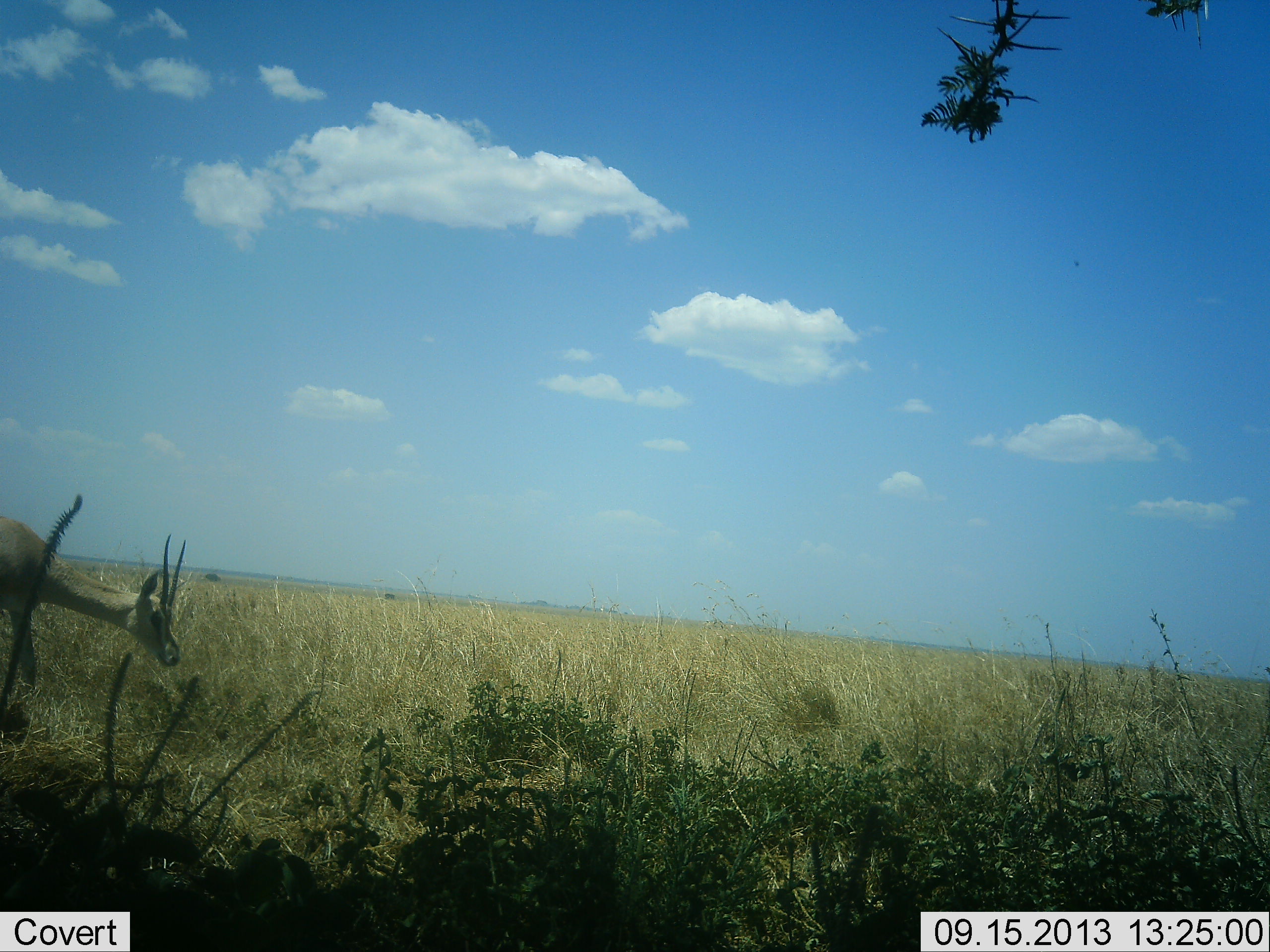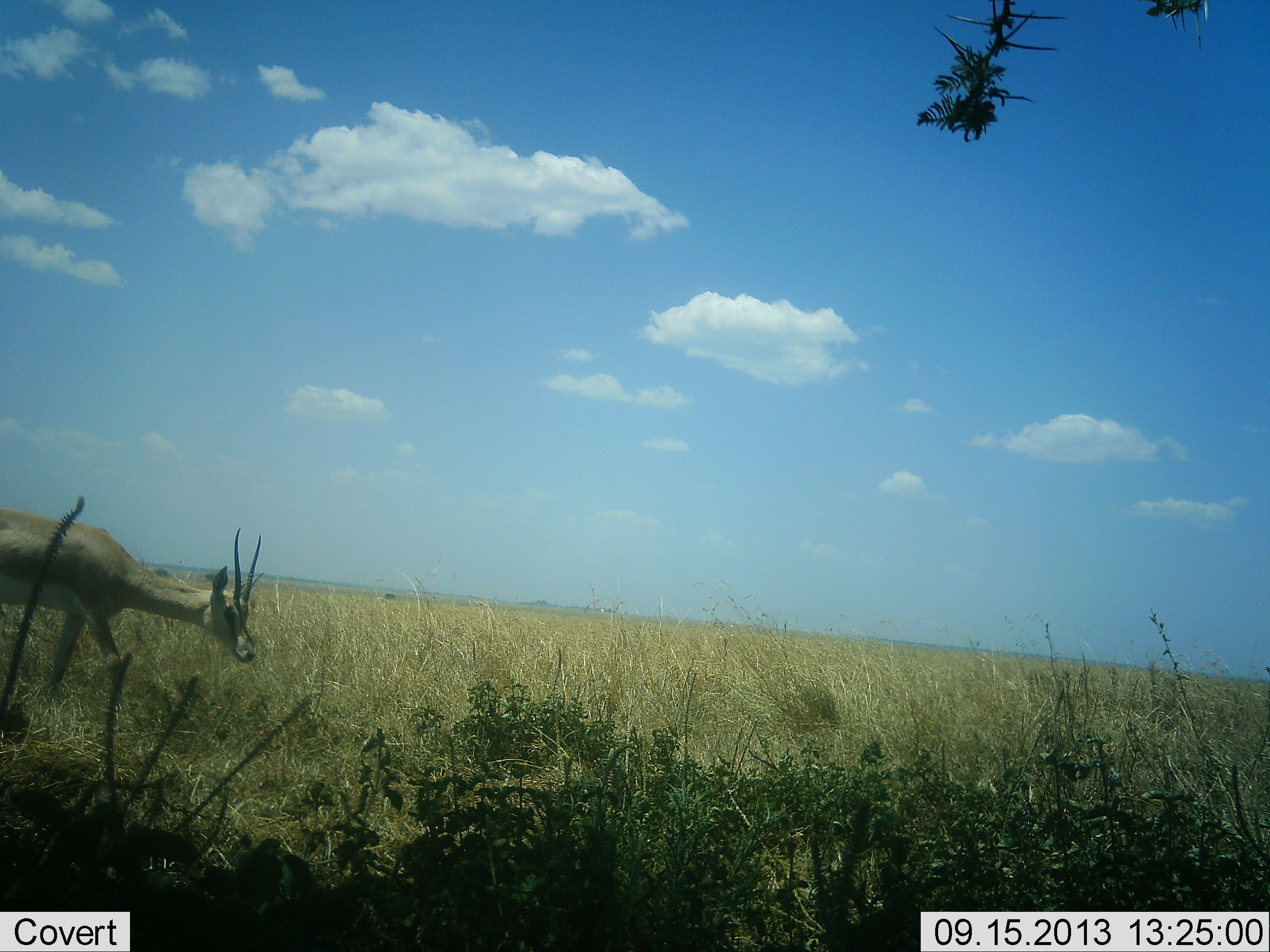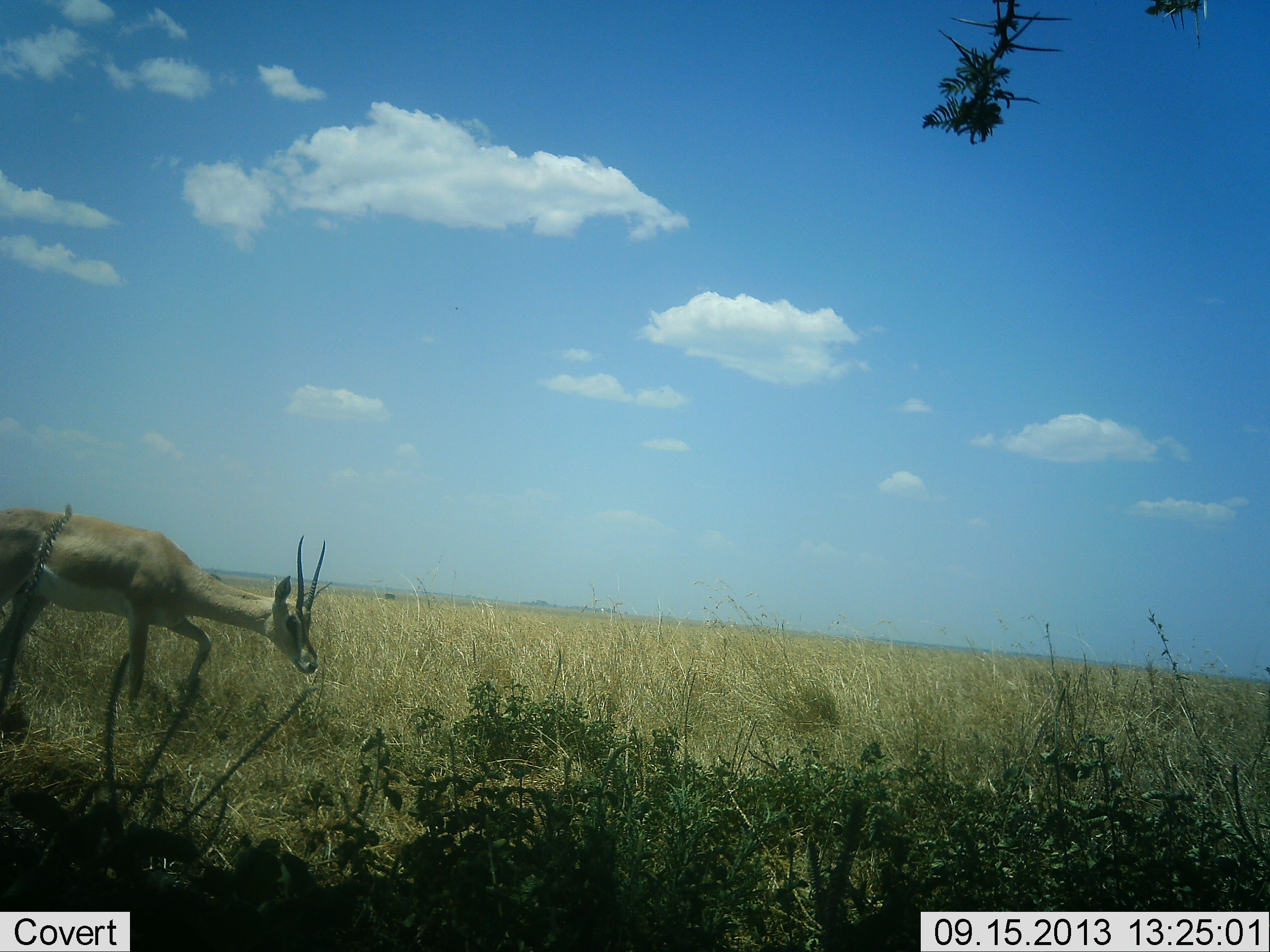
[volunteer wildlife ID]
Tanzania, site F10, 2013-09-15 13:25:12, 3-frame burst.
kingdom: Animalia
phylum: Chordata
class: Mammalia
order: Artiodactyla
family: Bovidae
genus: Nanger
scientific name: Nanger granti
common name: grant's gazelle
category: gazellegrants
Gazellegrants (grant's gazelle) (Nanger granti), count 1. Behavior (volunteer vote fractions): standing 7%, resting 0%, moving 93%, interacting 0%. Young present (vote fraction): 0%. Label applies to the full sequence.